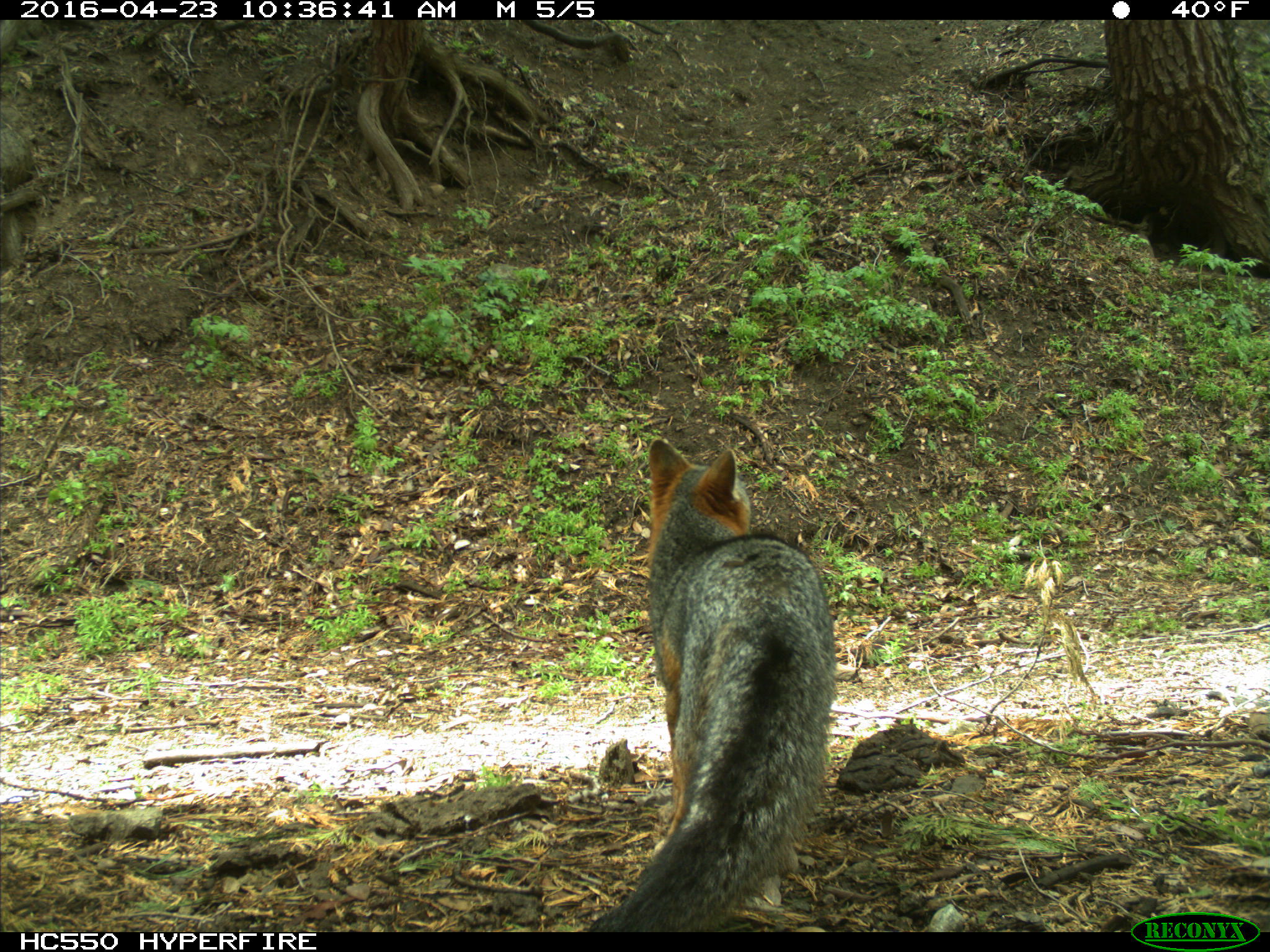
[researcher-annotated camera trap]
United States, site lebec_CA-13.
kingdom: Animalia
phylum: Chordata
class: Mammalia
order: Carnivora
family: Canidae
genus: Urocyon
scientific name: Urocyon cinereoargenteus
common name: gray fox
Urocyon cinereoargenteus (gray fox).